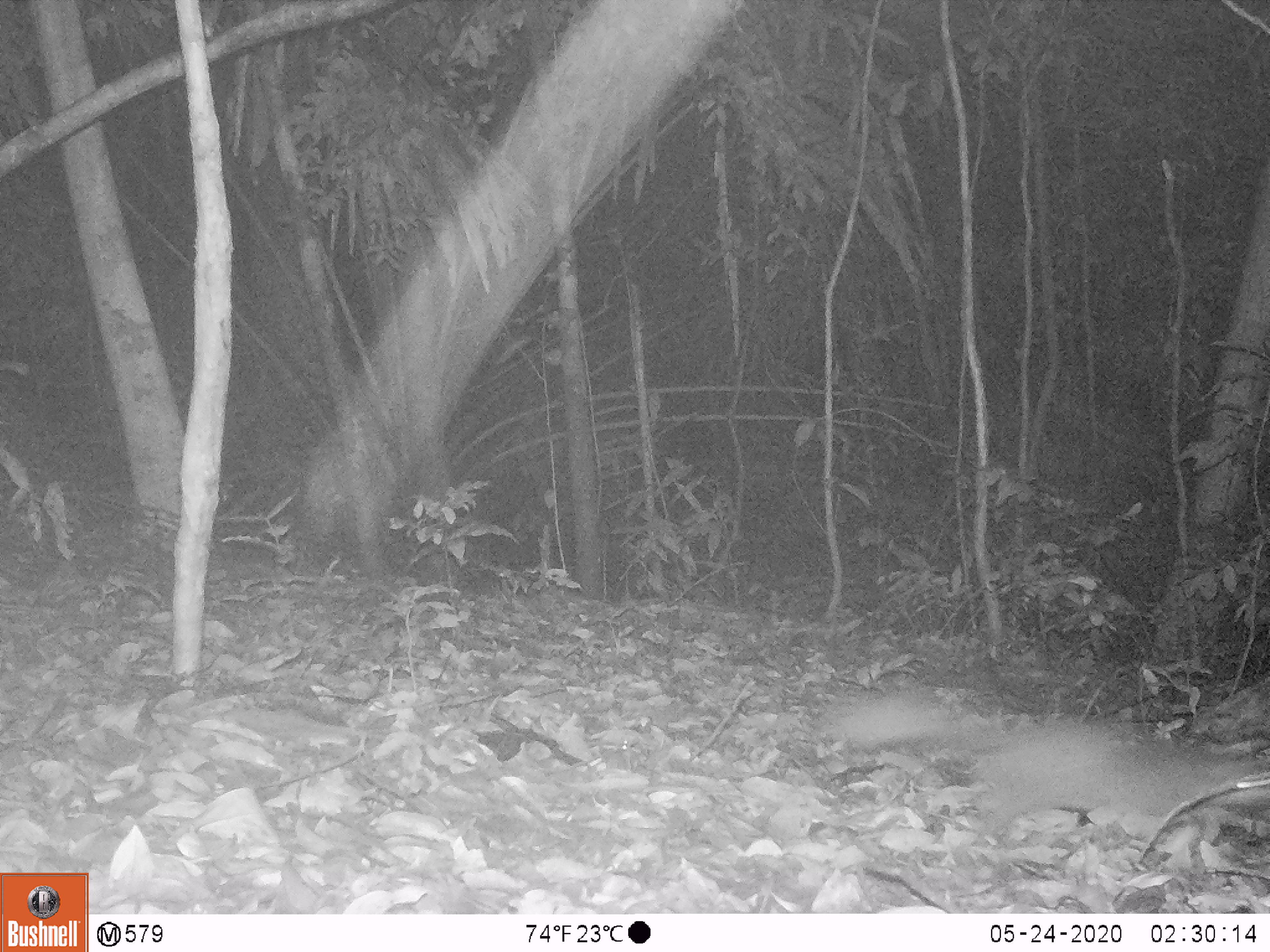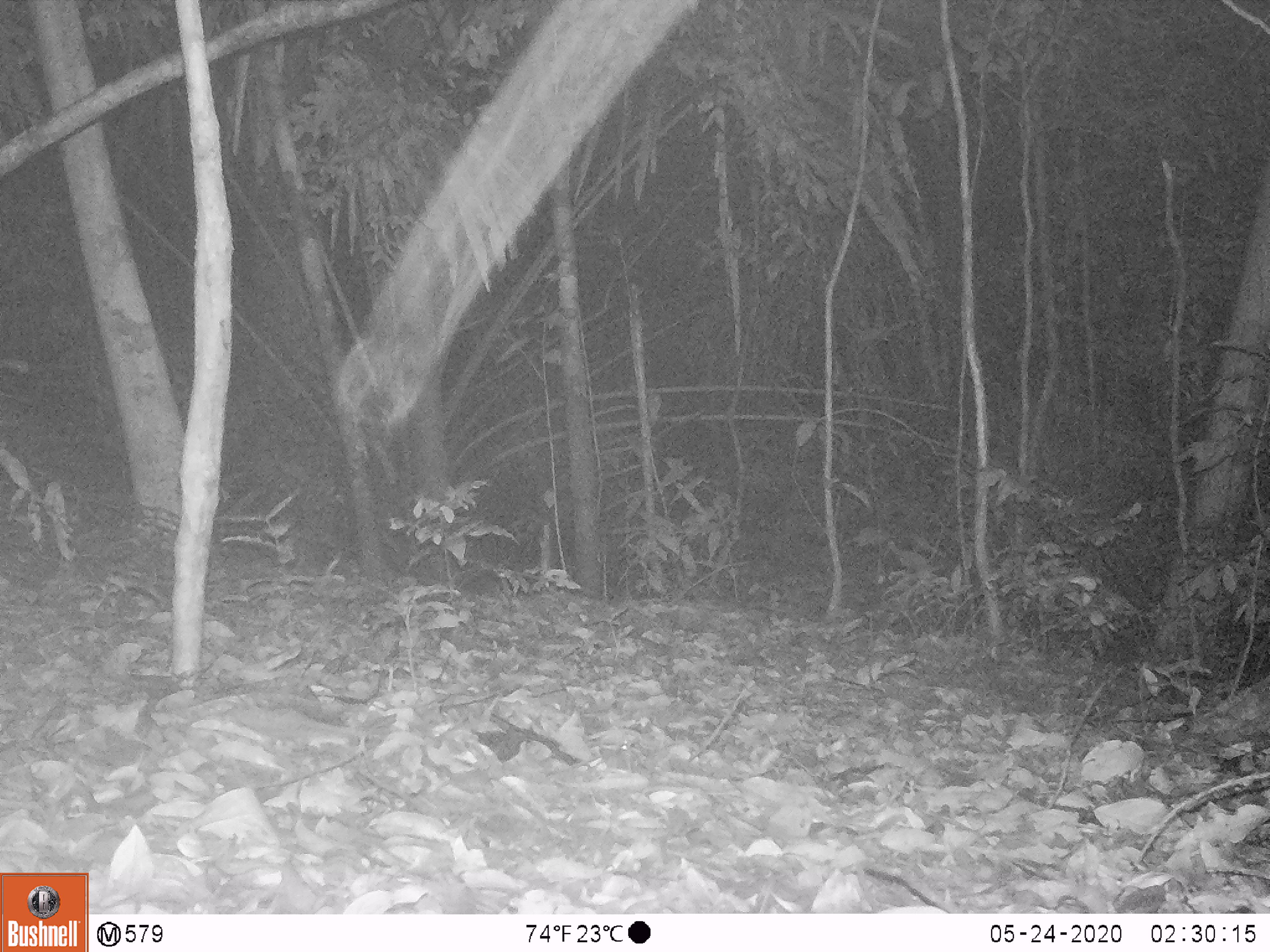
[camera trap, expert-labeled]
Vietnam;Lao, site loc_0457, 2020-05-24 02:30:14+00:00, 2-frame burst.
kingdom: Animalia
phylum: Chordata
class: Mammalia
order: Carnivora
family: Mustelidae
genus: Melogale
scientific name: Melogale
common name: ferret badger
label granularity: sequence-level